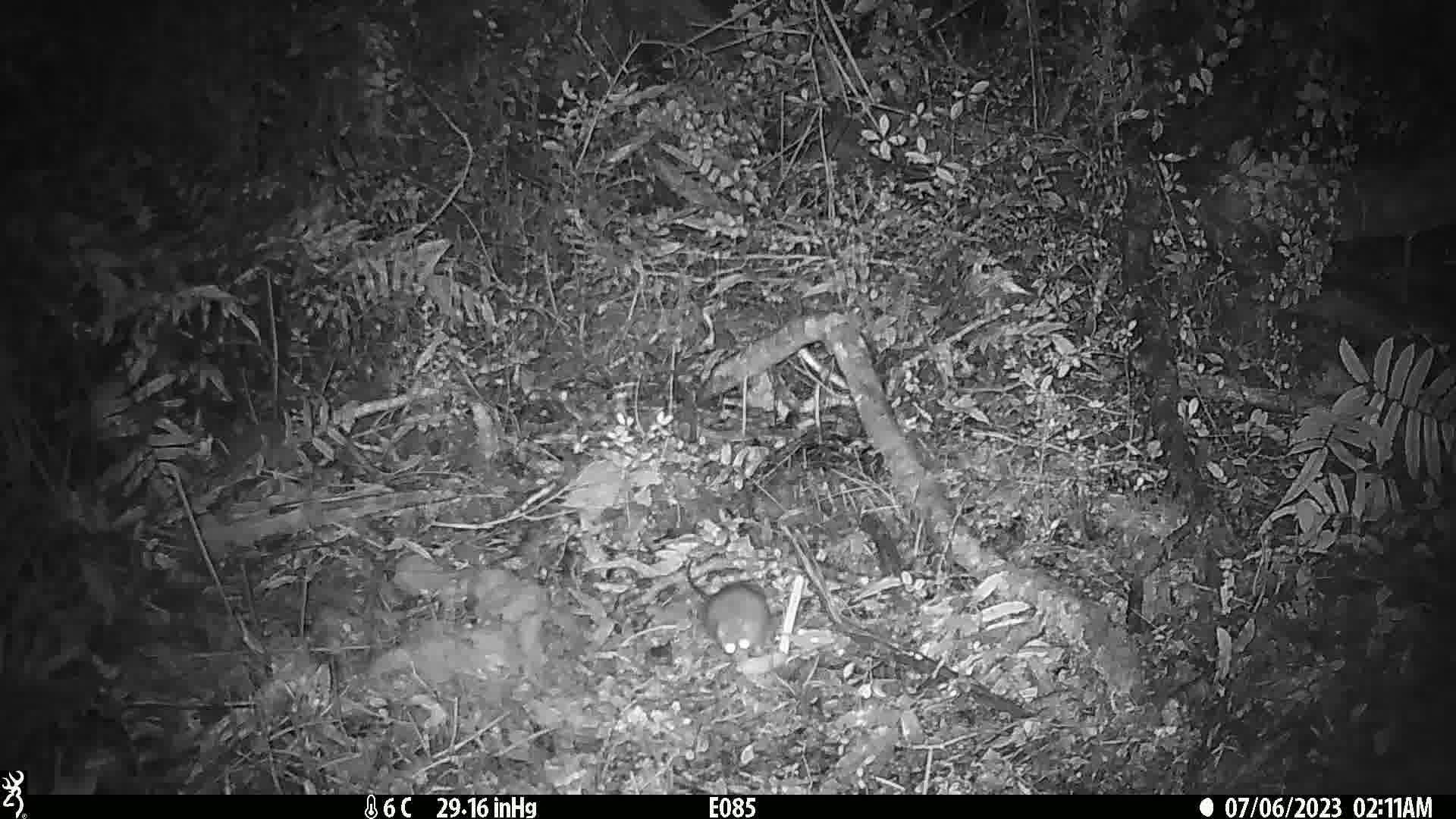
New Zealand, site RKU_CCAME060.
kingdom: Animalia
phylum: Chordata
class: Mammalia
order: Rodentia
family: Muridae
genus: Rattus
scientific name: Rattus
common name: rat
Rat (Rattus).